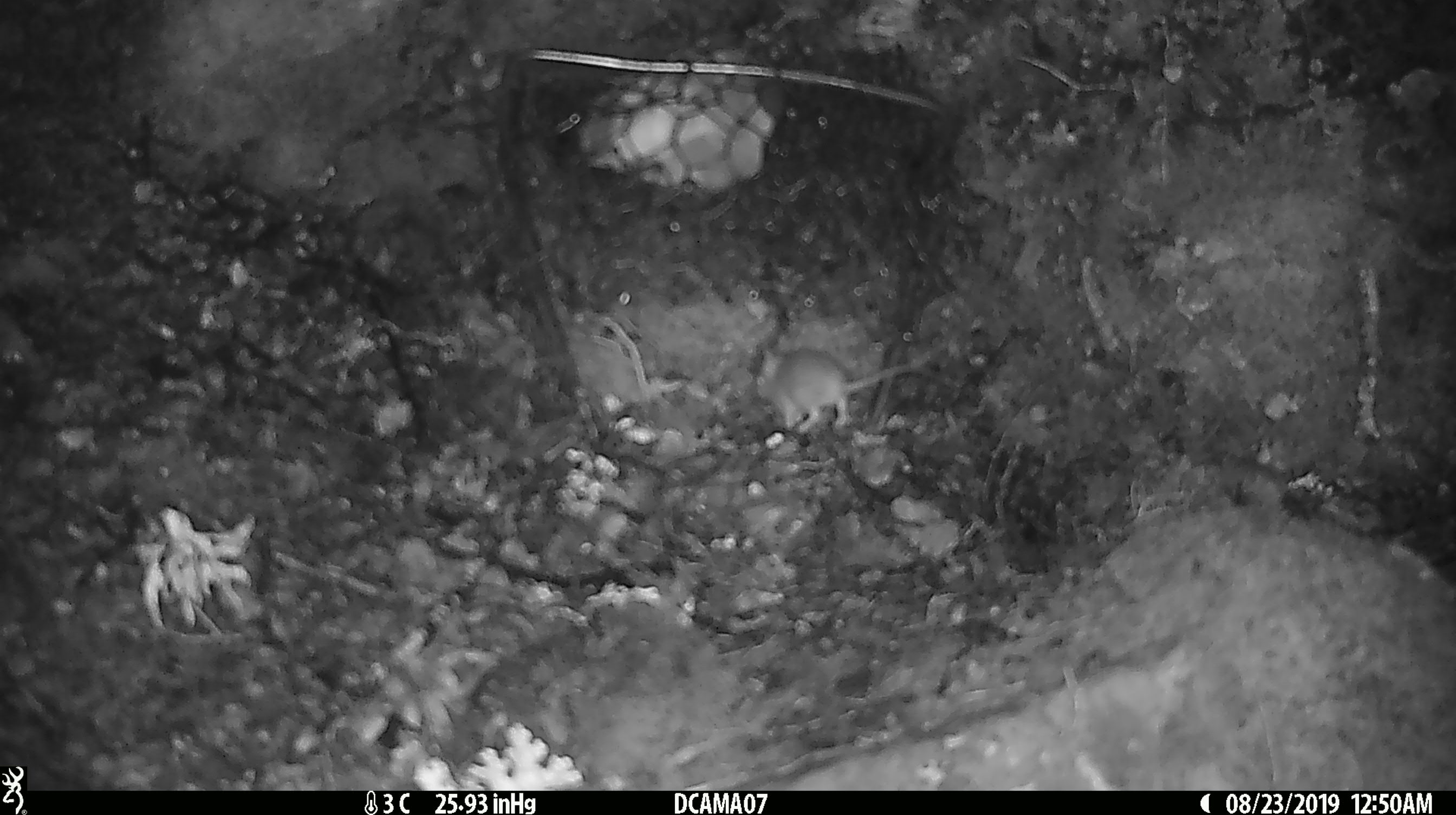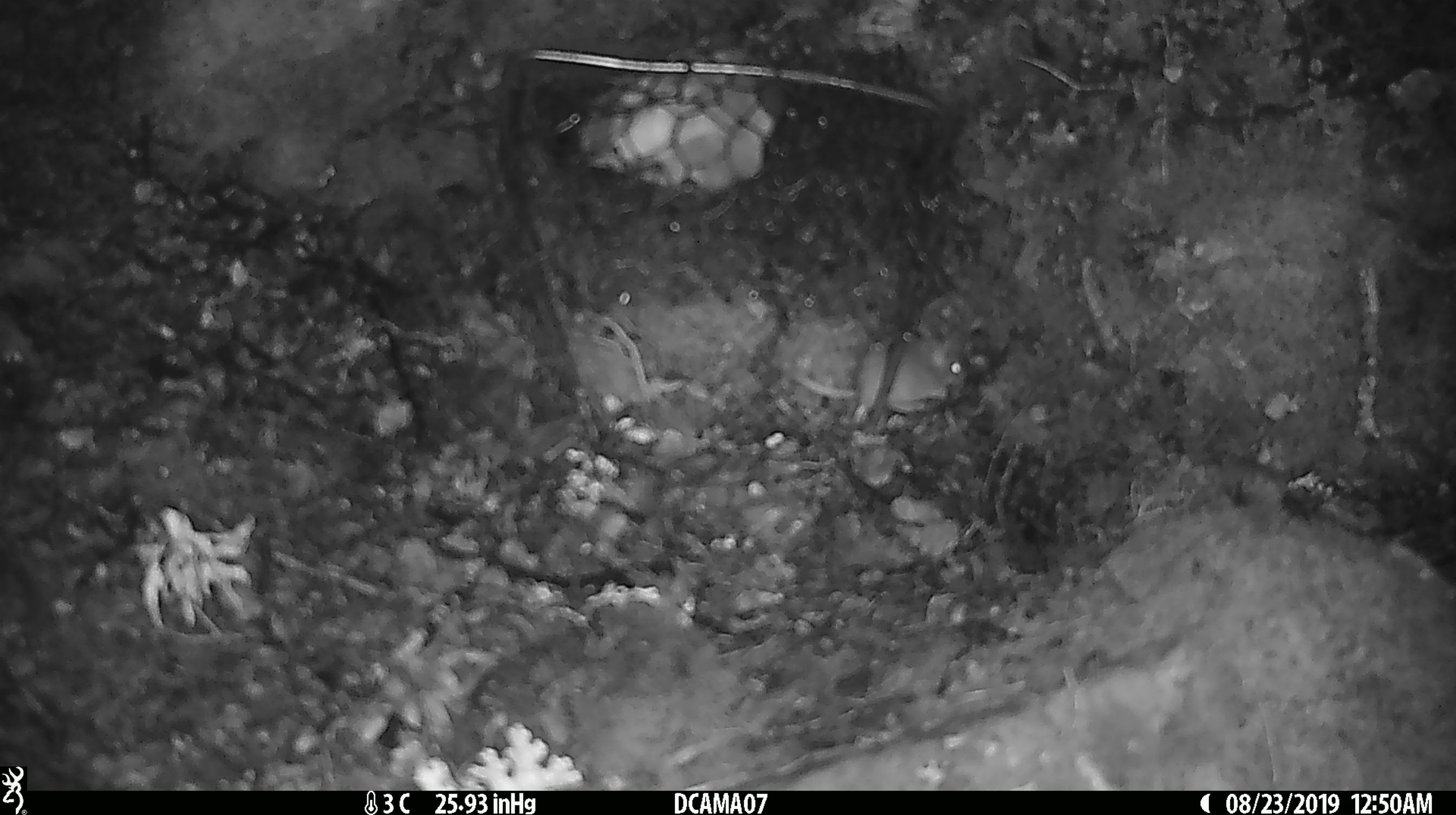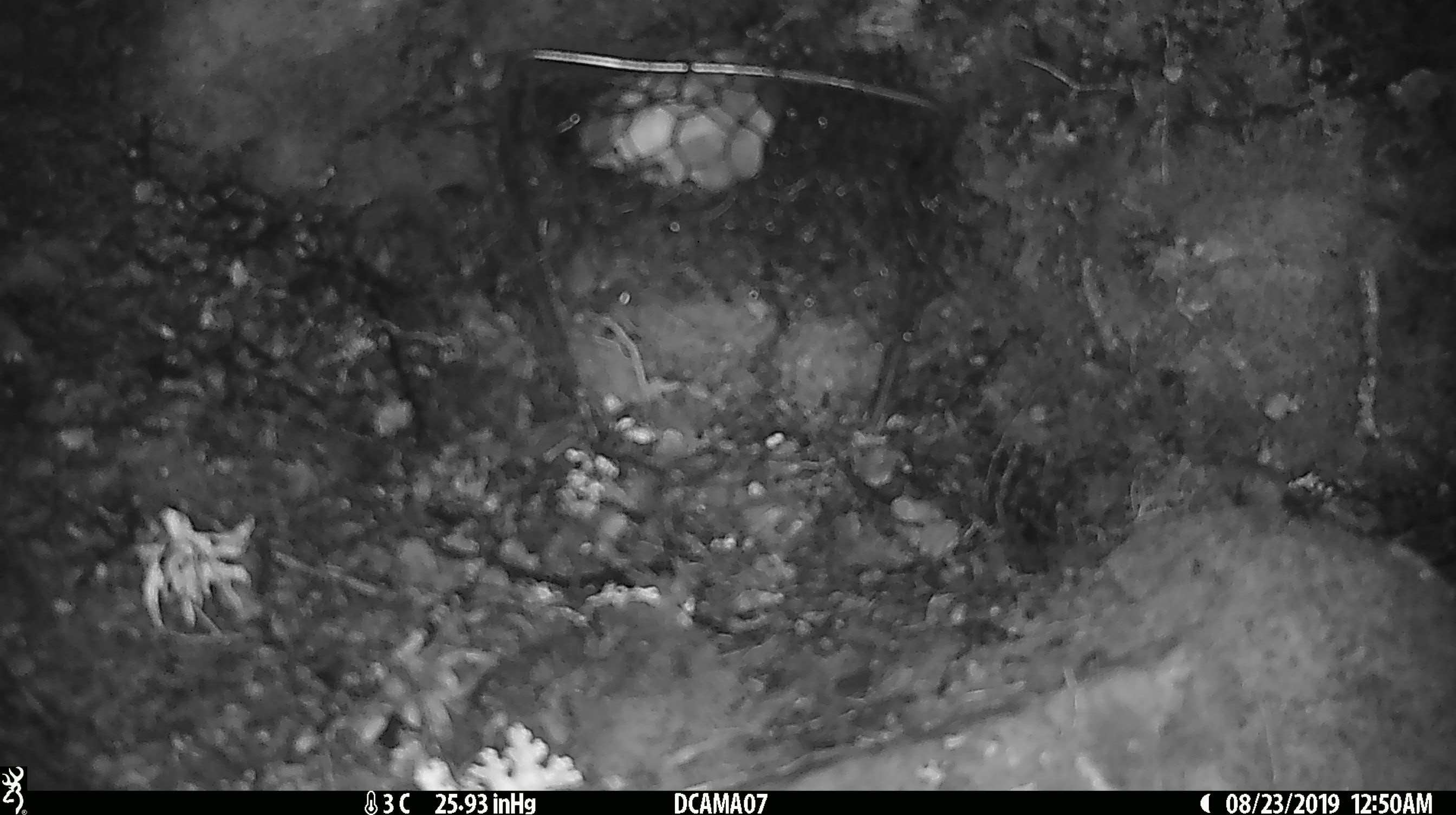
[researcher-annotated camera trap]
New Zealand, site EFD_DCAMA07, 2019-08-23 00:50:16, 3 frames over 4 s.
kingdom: Animalia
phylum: Chordata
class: Mammalia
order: Rodentia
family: Muridae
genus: Mus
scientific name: Mus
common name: mouse